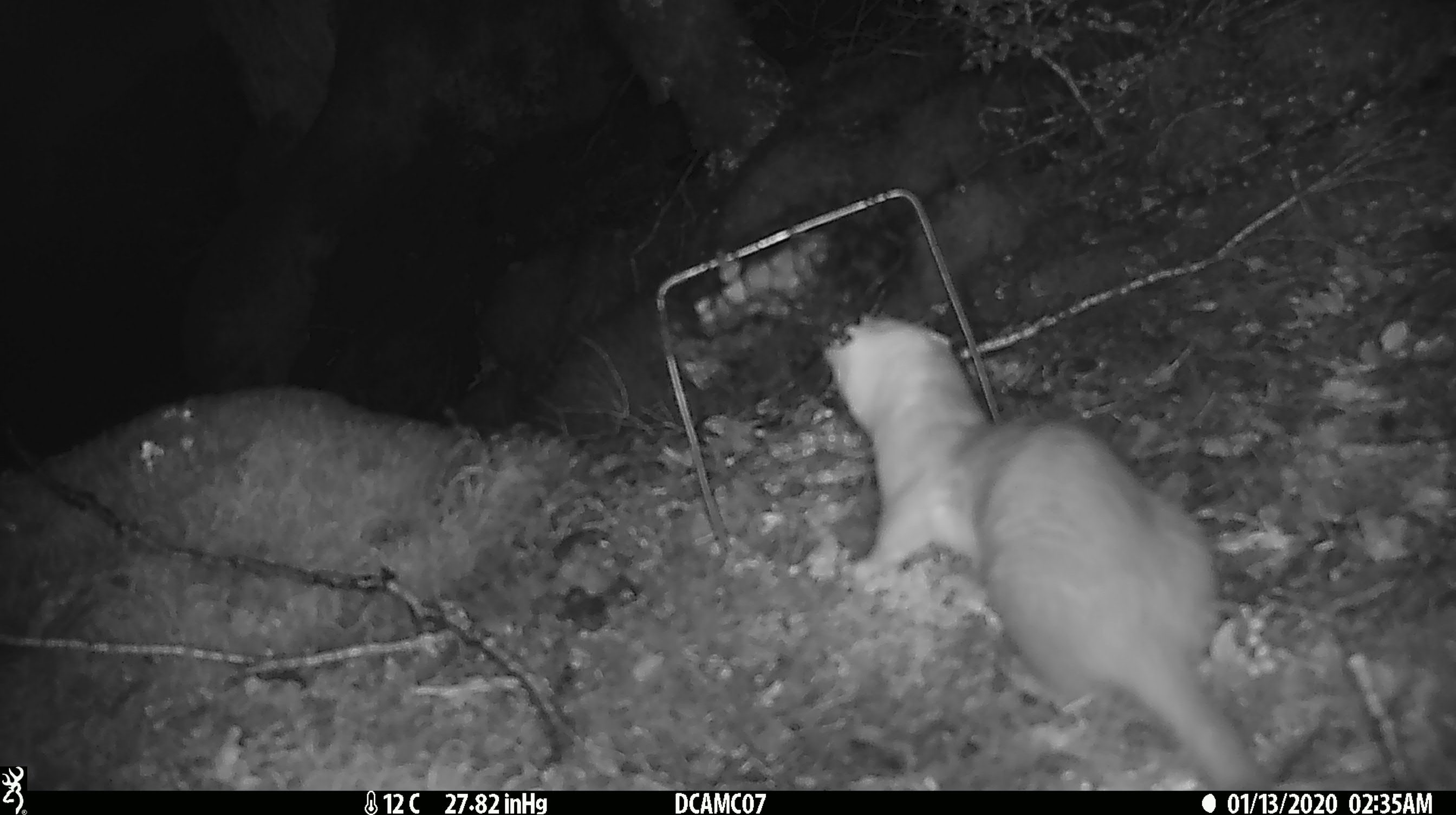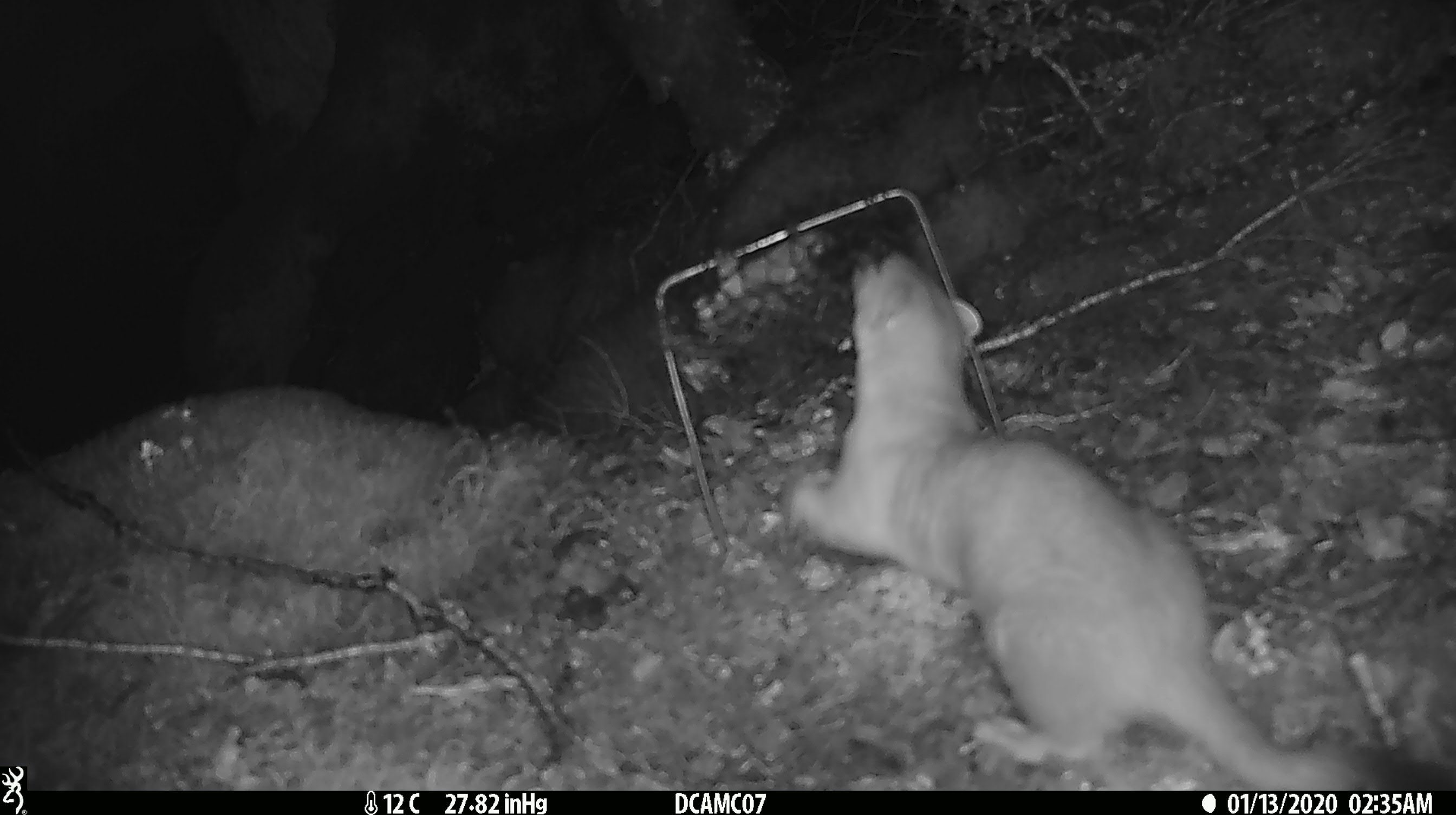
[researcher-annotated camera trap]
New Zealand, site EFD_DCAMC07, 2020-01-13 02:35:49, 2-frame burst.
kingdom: Animalia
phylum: Chordata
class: Mammalia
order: Carnivora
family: Mustelidae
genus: Mustela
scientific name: Mustela erminea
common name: stoat